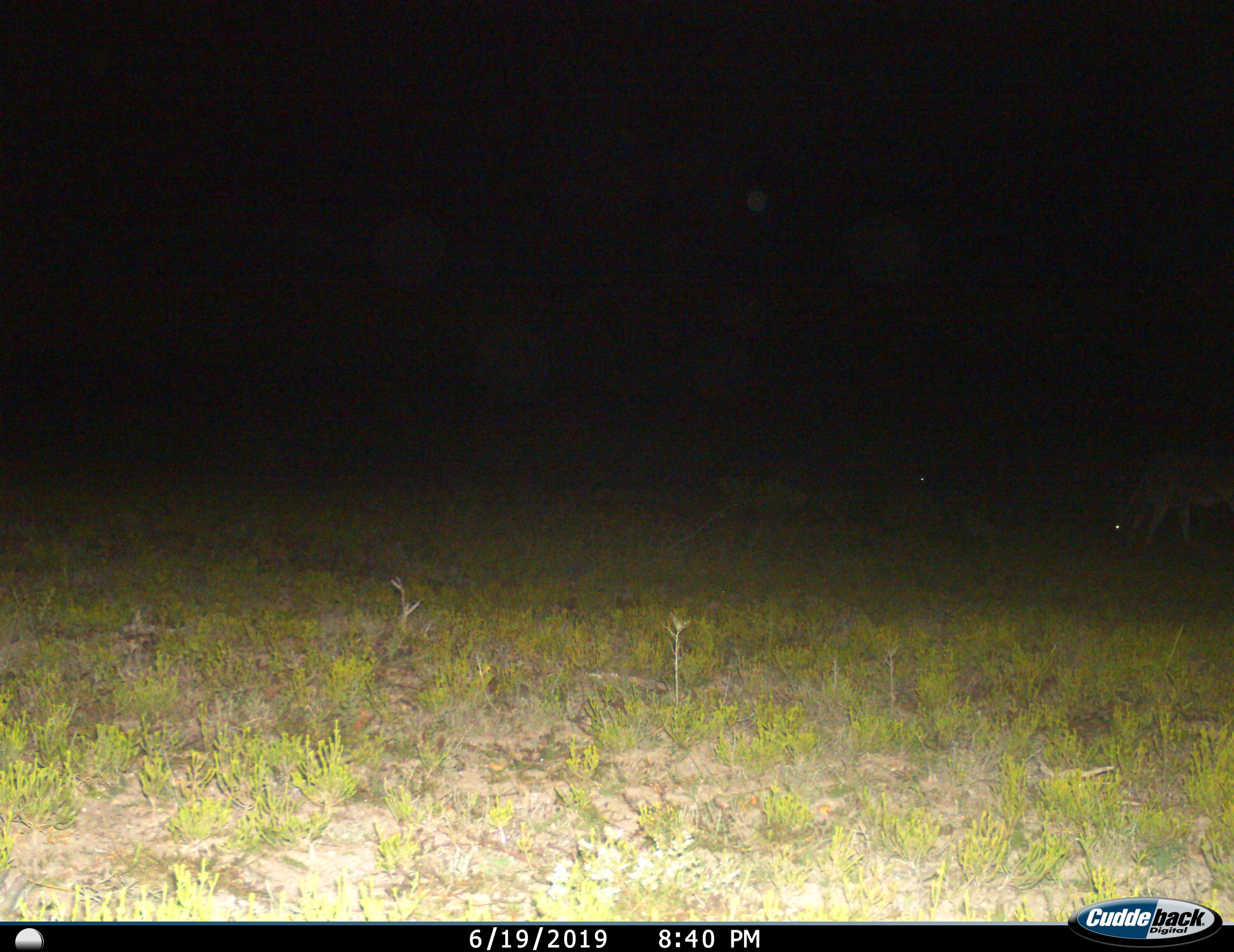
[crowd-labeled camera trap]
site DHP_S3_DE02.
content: unidentified animal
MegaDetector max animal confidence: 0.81